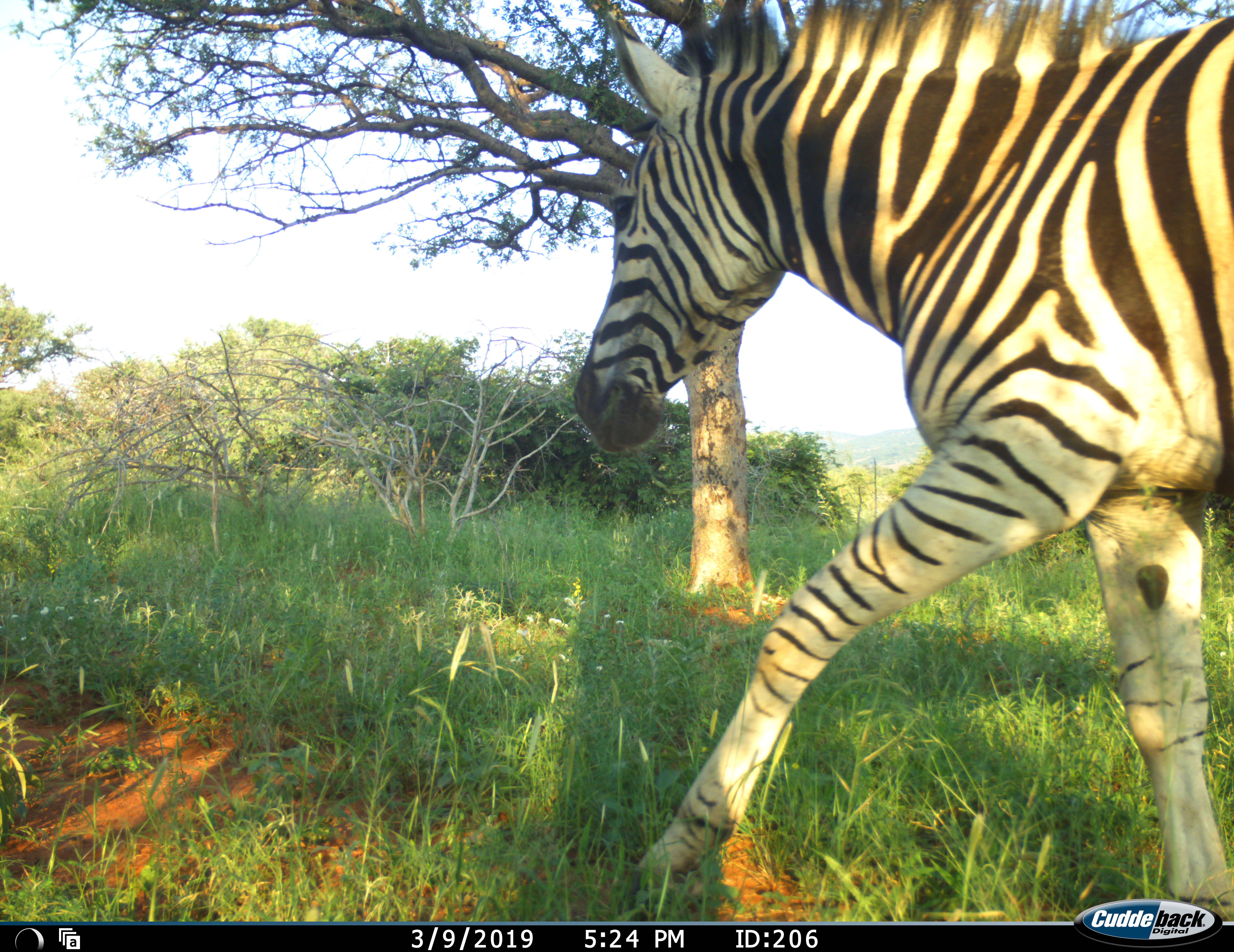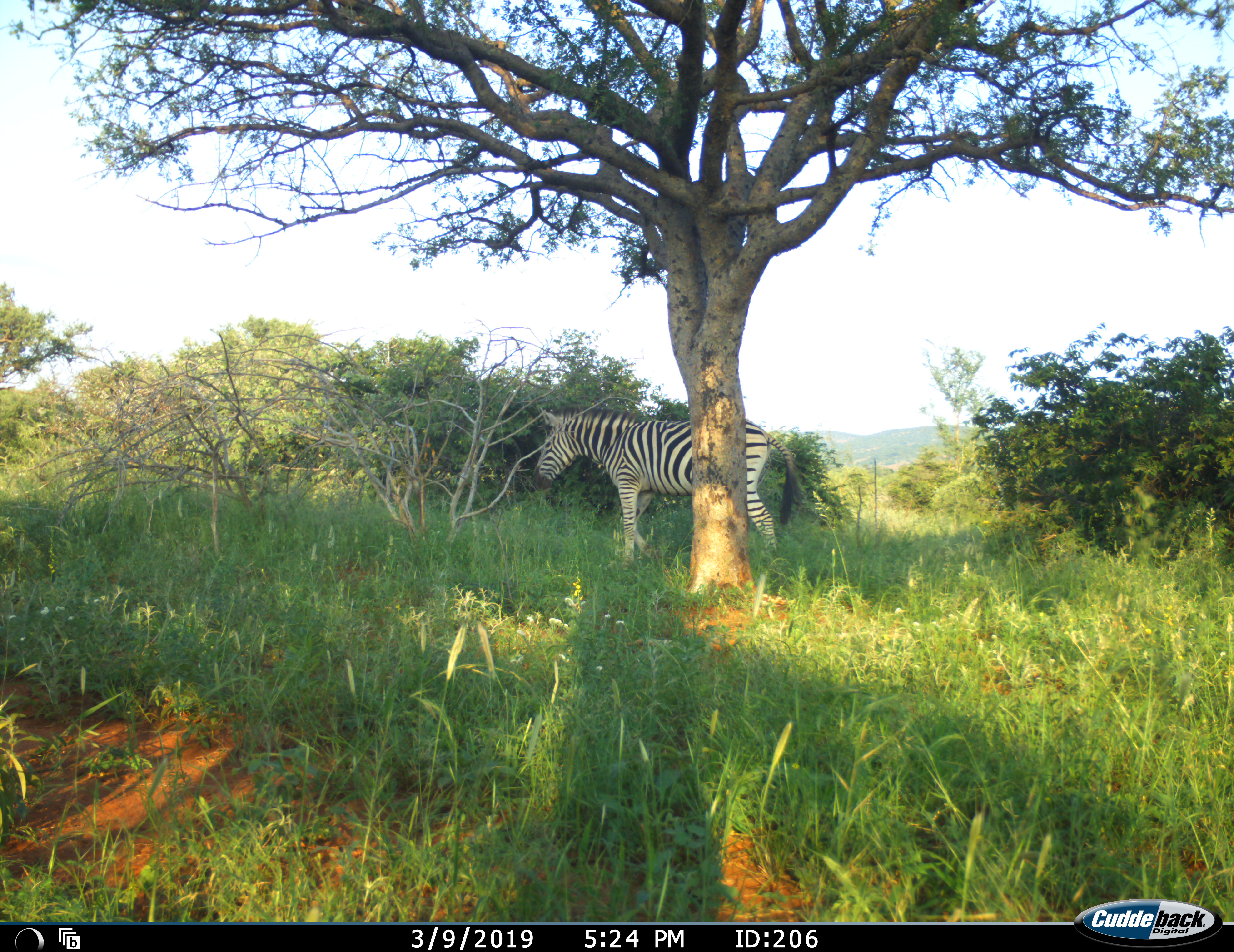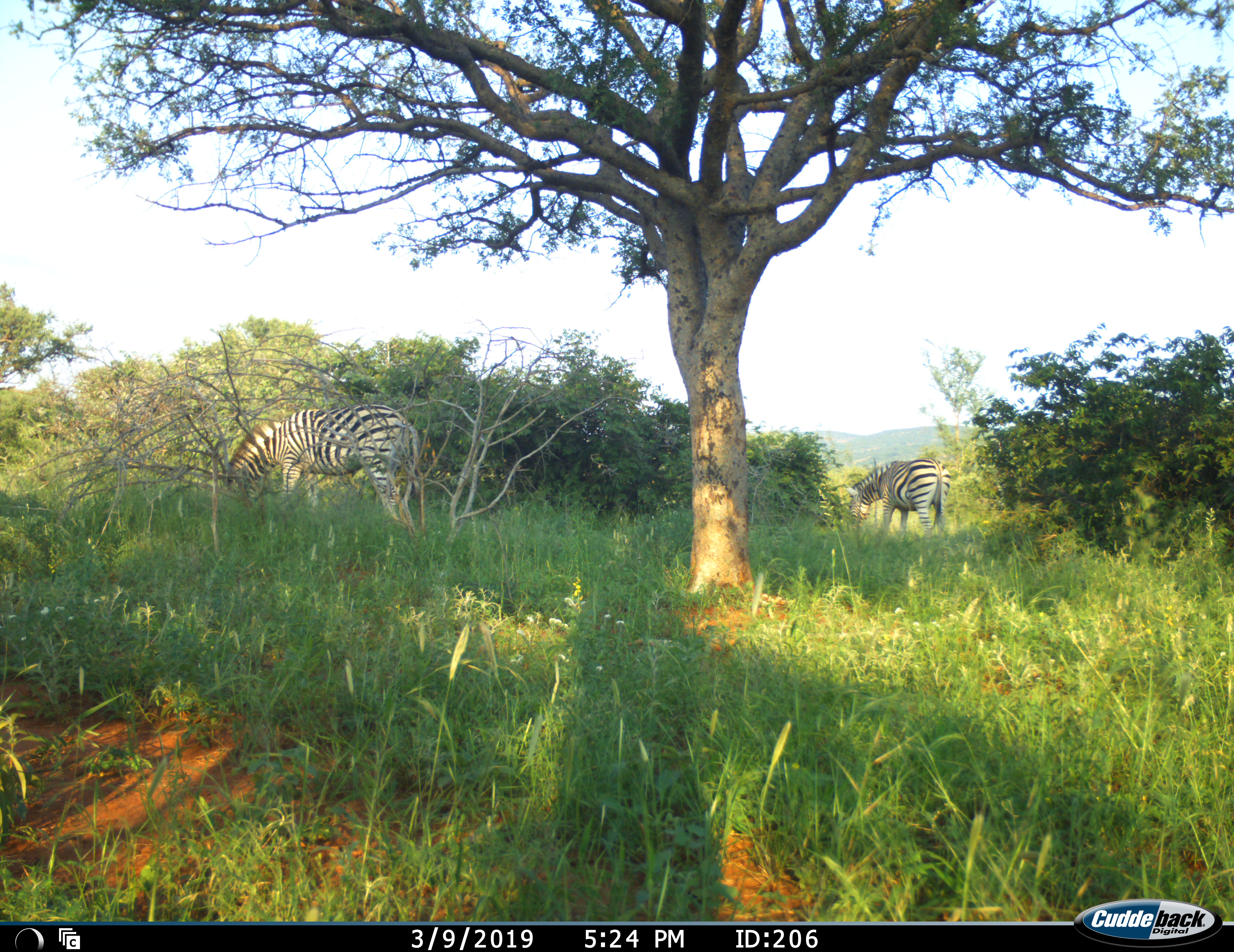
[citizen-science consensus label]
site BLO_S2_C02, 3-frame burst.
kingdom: Animalia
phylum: Chordata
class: Mammalia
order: Perissodactyla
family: Equidae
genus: Equus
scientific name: Equus quagga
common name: plains zebra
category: zebraplains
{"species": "zebraplains (plains zebra) (Equus quagga)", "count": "2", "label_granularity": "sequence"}